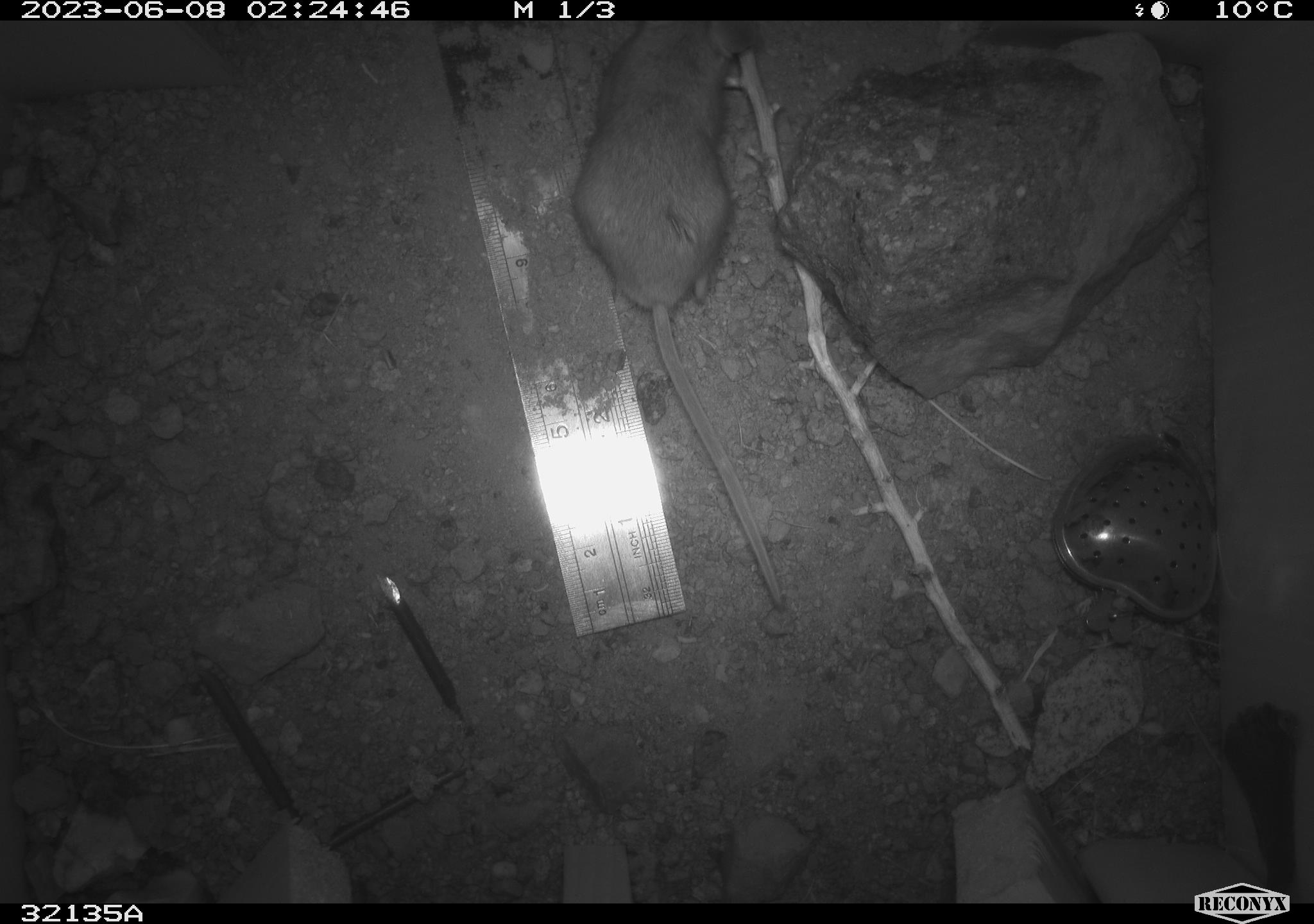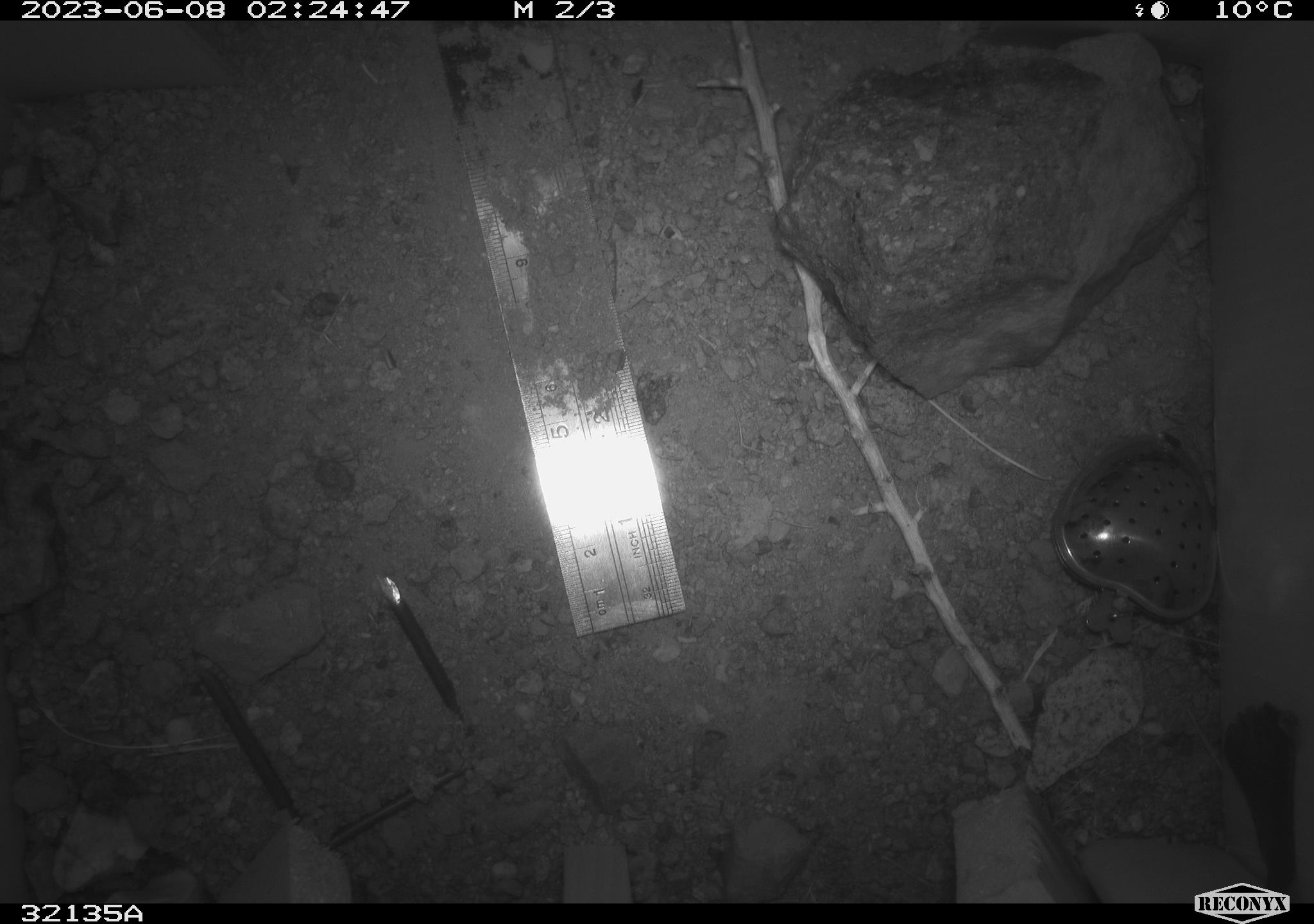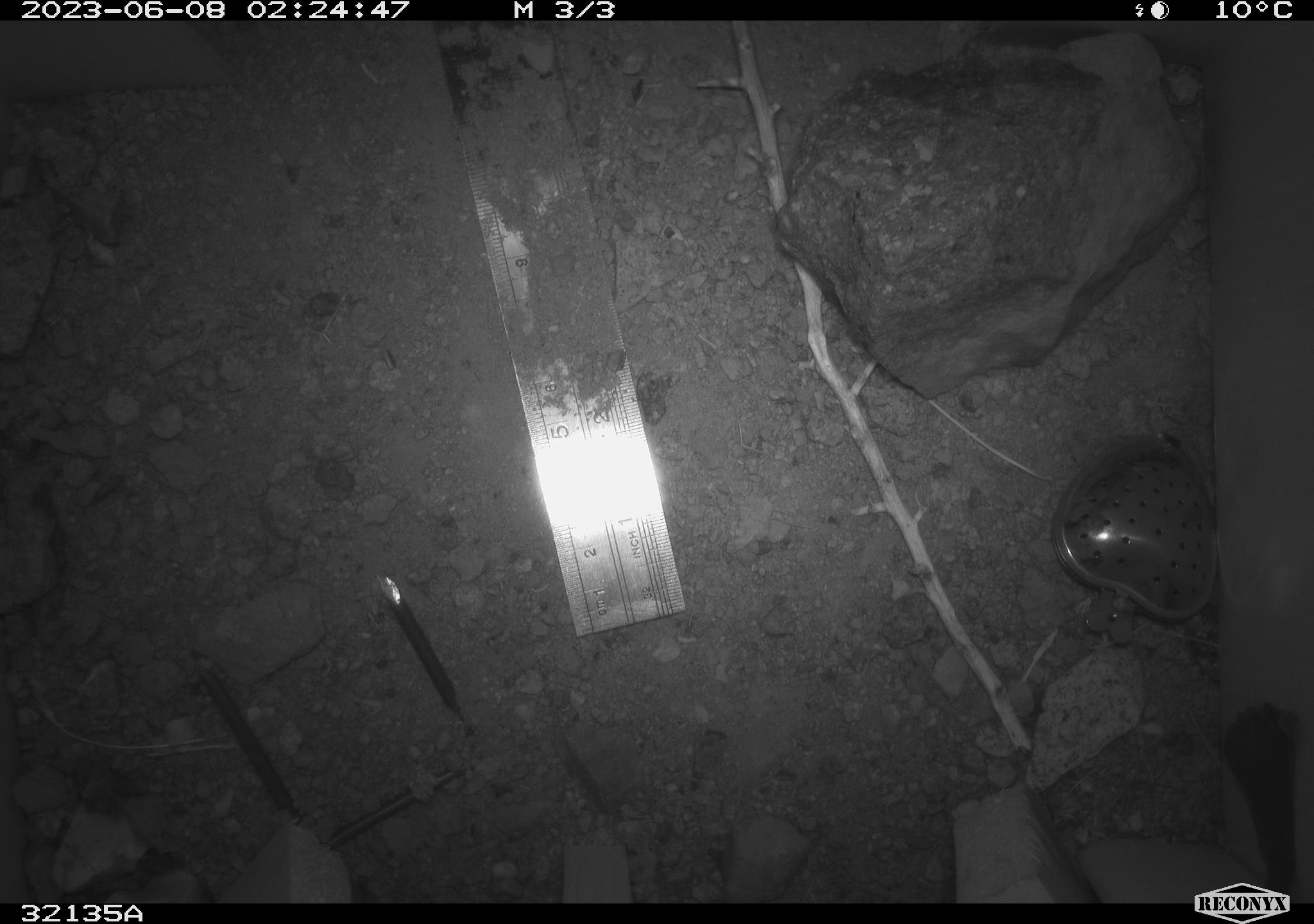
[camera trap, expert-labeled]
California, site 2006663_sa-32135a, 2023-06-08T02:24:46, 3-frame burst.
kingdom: Animalia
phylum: Chordata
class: Mammalia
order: Rodentia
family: Heteromyidae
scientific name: Heteromyidae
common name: kangaroo rats and pocket mice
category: heteromyidae family